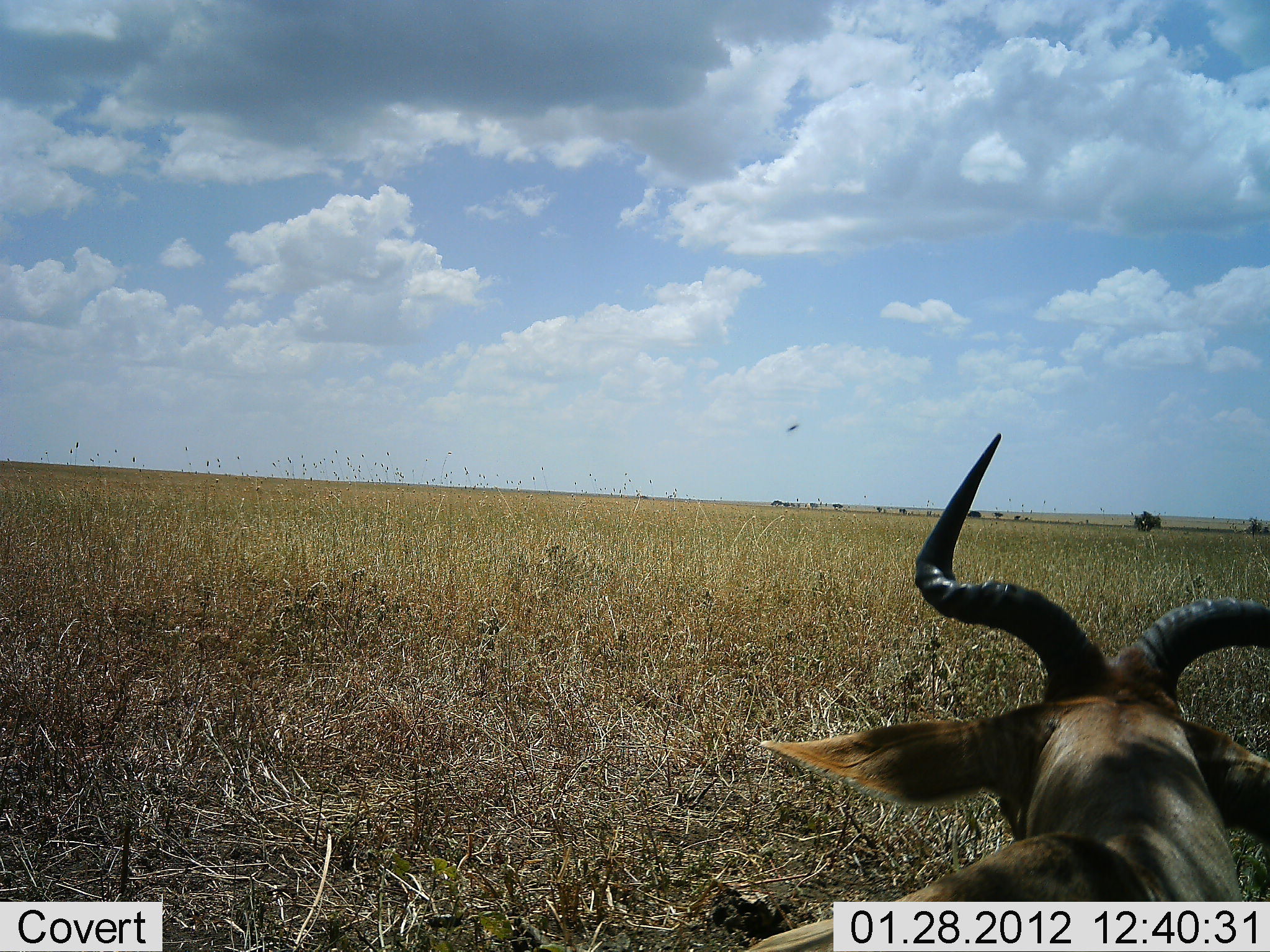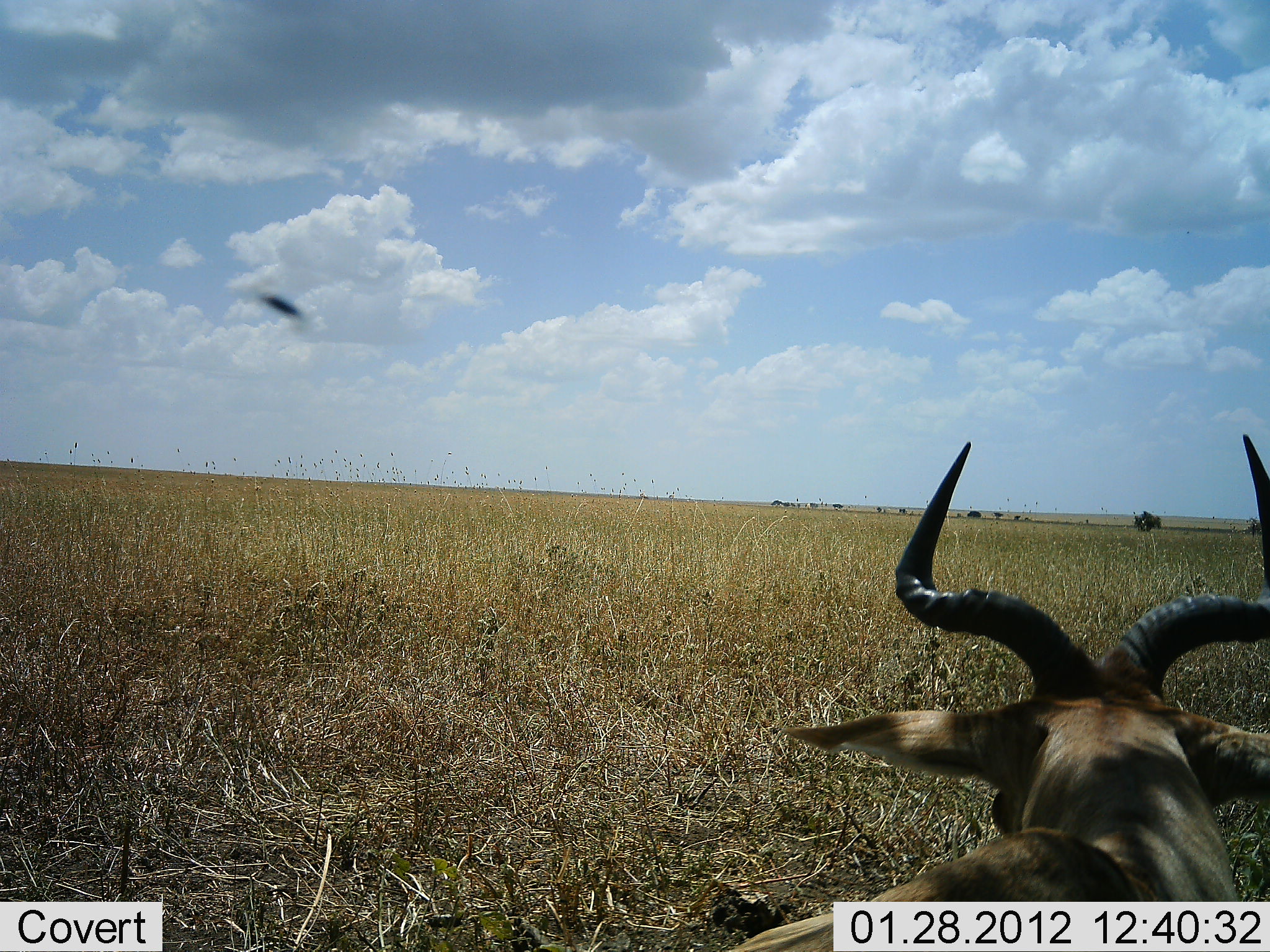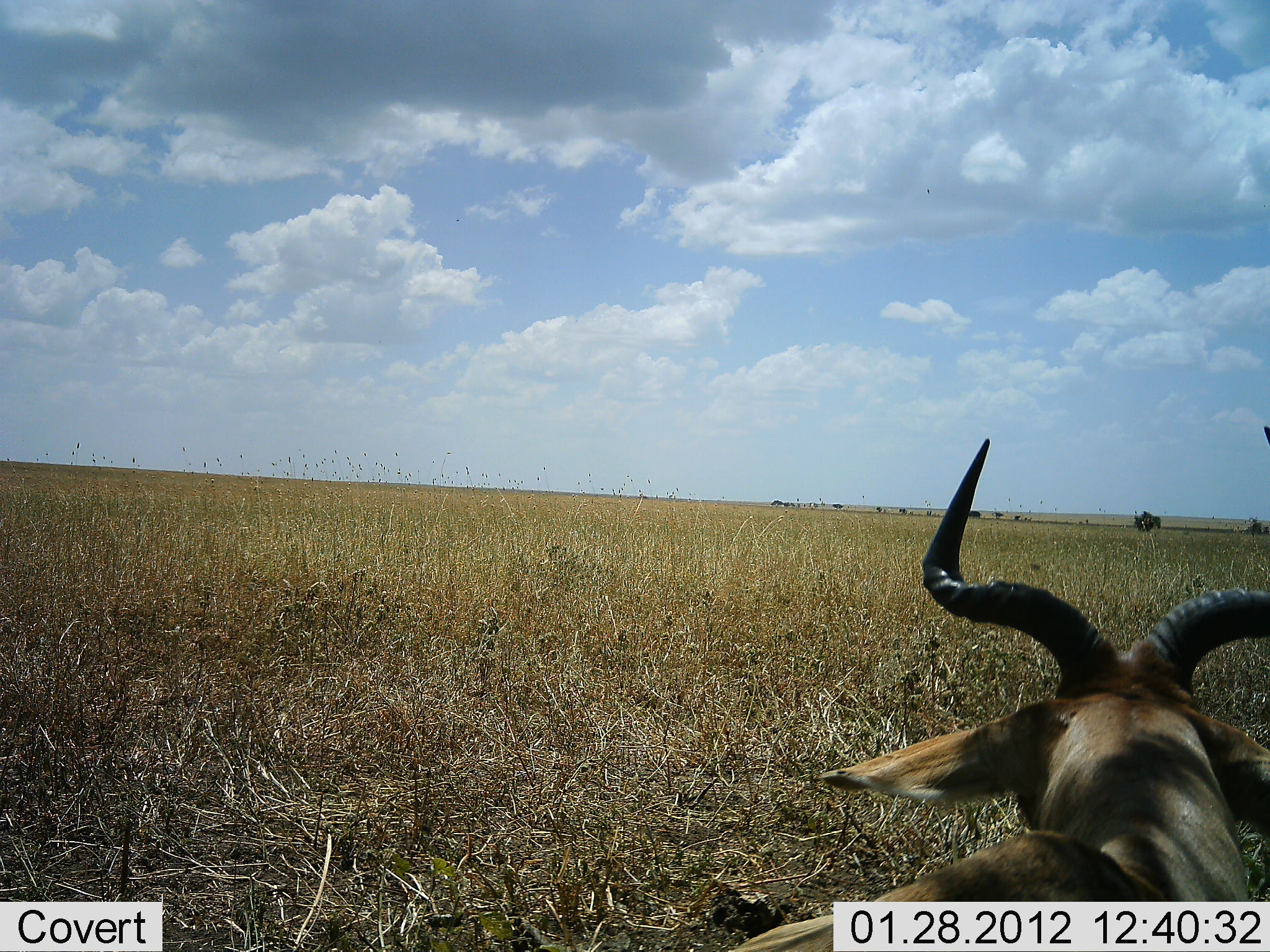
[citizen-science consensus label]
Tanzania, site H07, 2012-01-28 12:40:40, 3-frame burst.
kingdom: Animalia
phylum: Chordata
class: Mammalia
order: Artiodactyla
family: Bovidae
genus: Alcelaphus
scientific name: Alcelaphus buselaphus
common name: hartebeest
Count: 1.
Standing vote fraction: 29%.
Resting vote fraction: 68%.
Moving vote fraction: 9%.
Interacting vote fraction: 0%.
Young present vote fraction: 0%.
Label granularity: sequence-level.